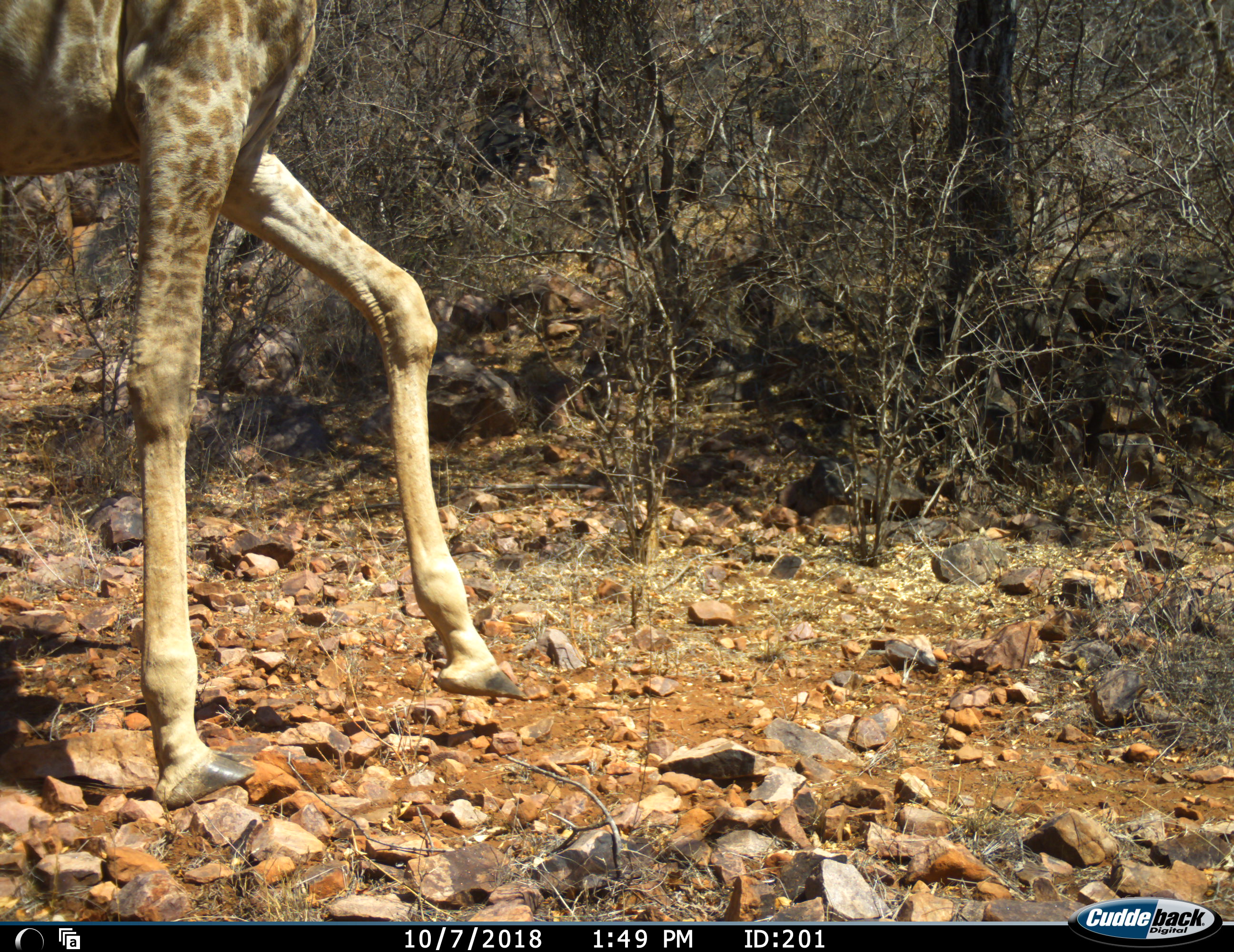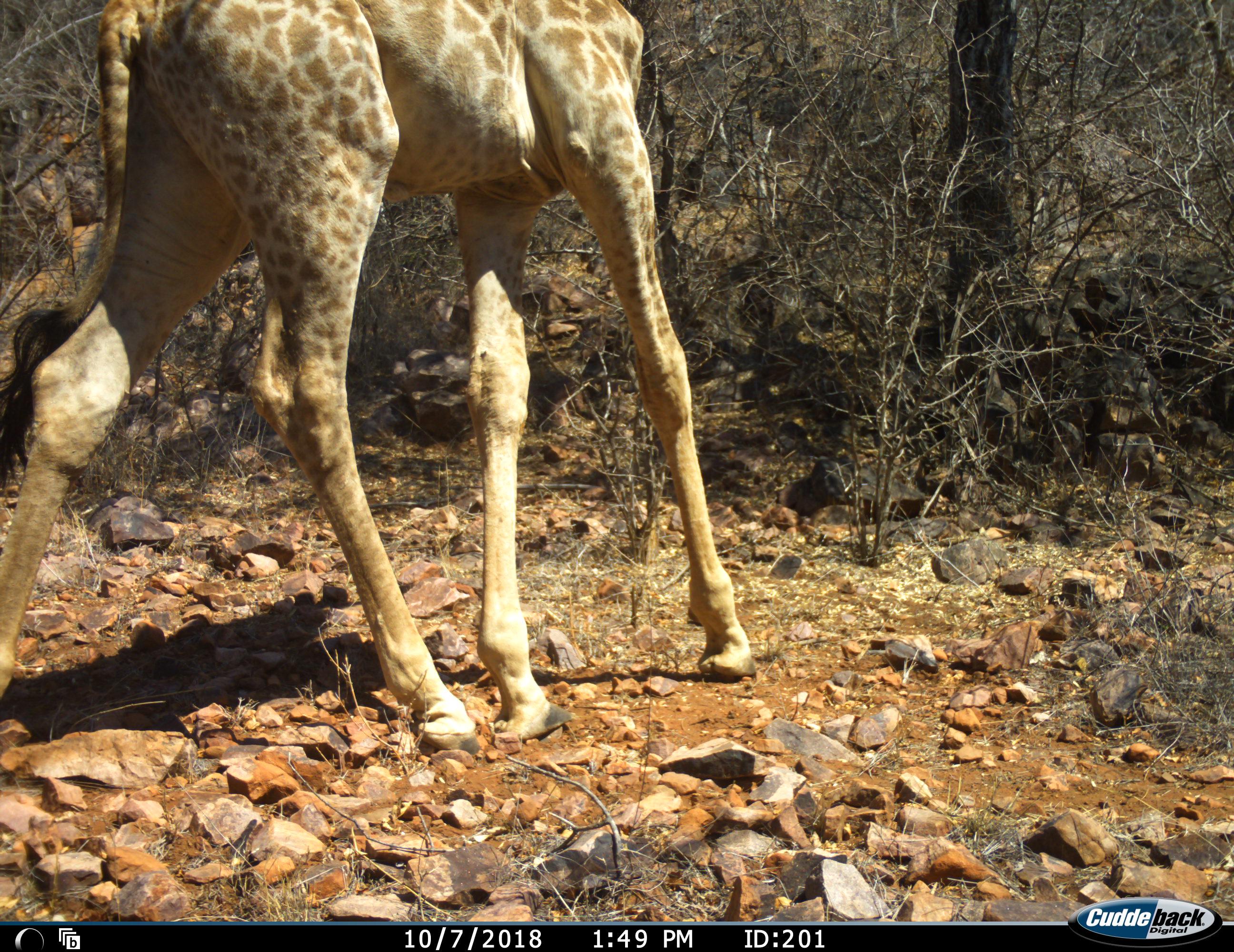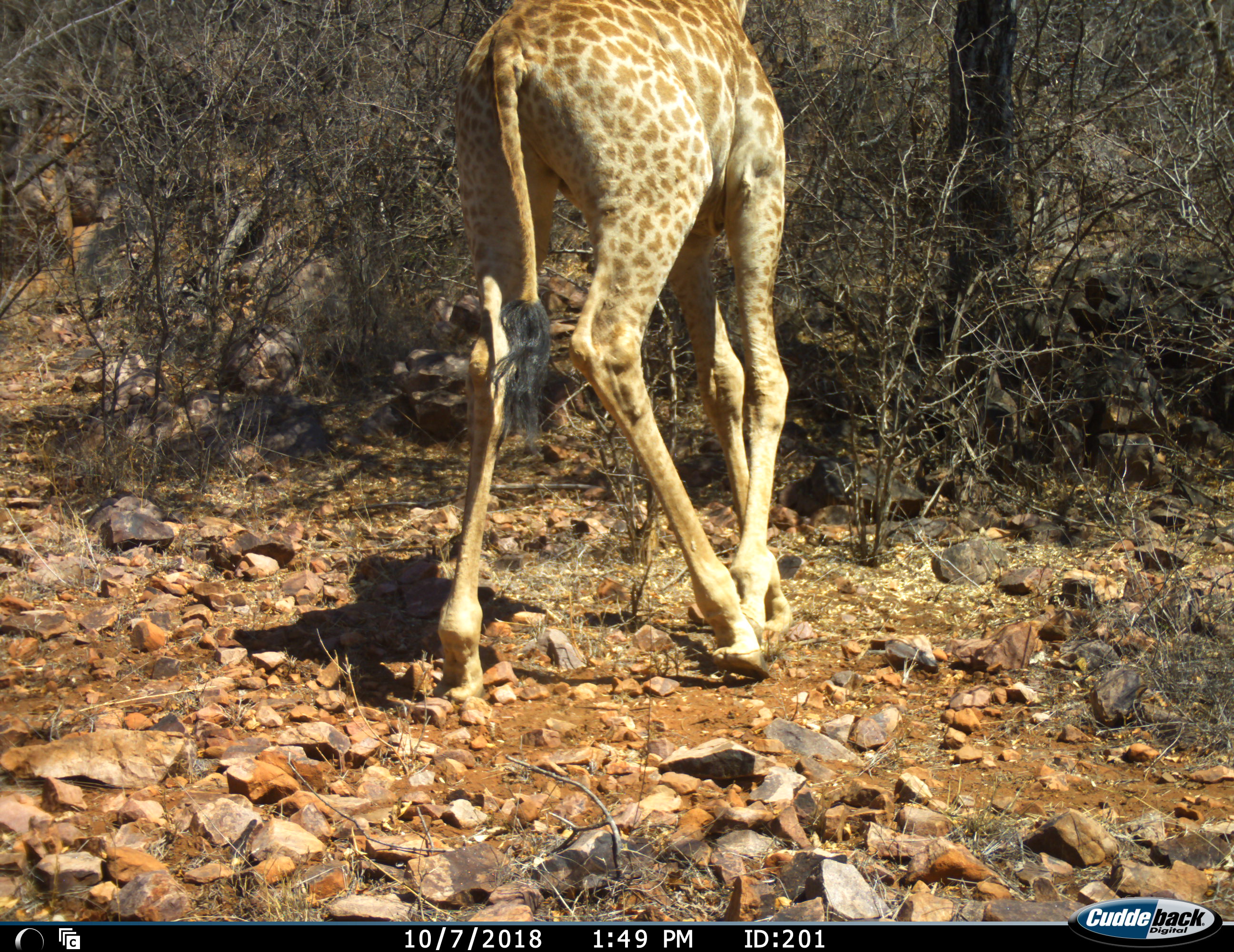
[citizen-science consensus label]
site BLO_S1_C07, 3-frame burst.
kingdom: Animalia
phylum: Chordata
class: Mammalia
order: Artiodactyla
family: Giraffidae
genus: Giraffa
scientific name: Giraffa camelopardalis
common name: giraffe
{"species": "giraffe (Giraffa camelopardalis)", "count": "1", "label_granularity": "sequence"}